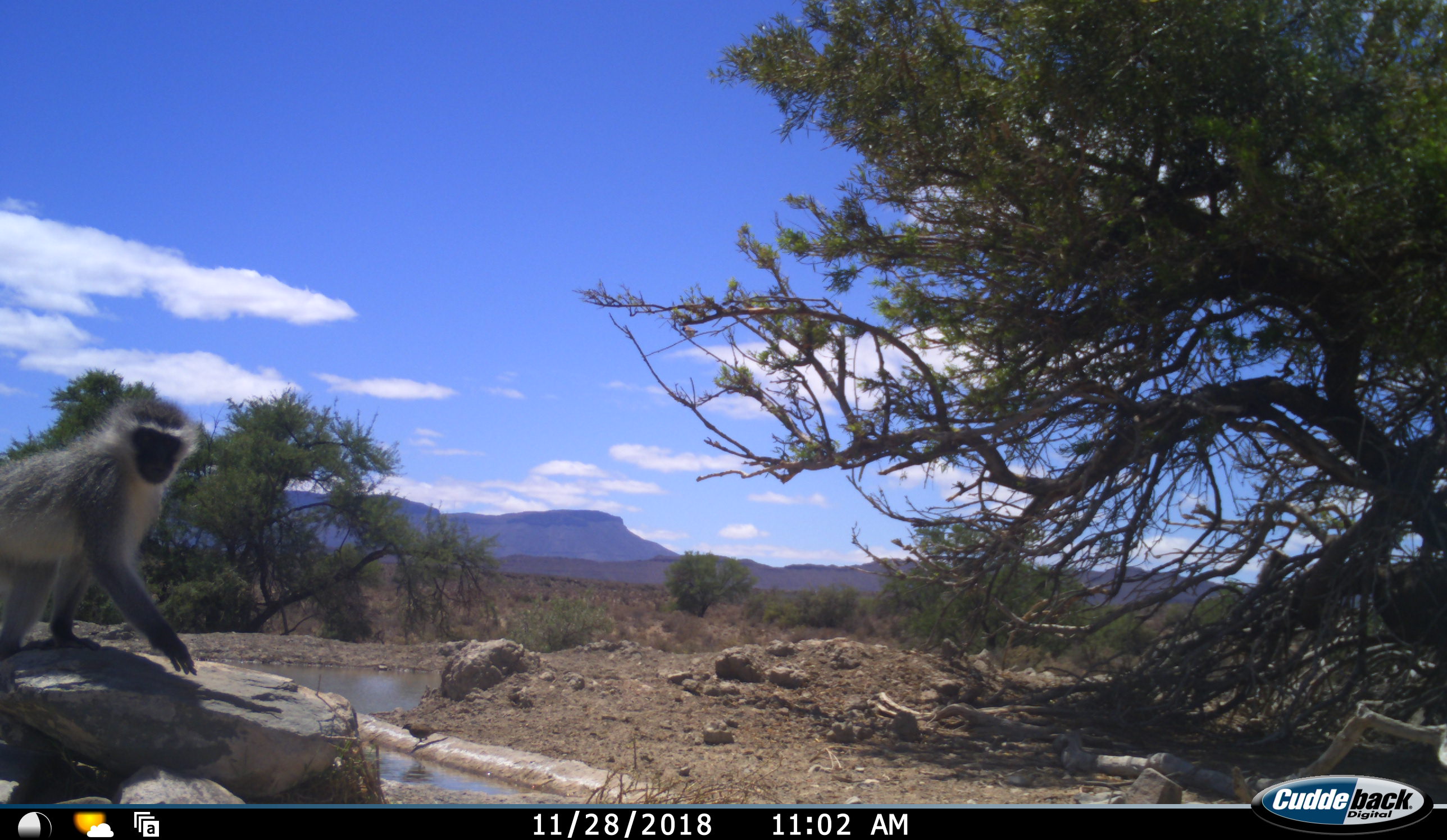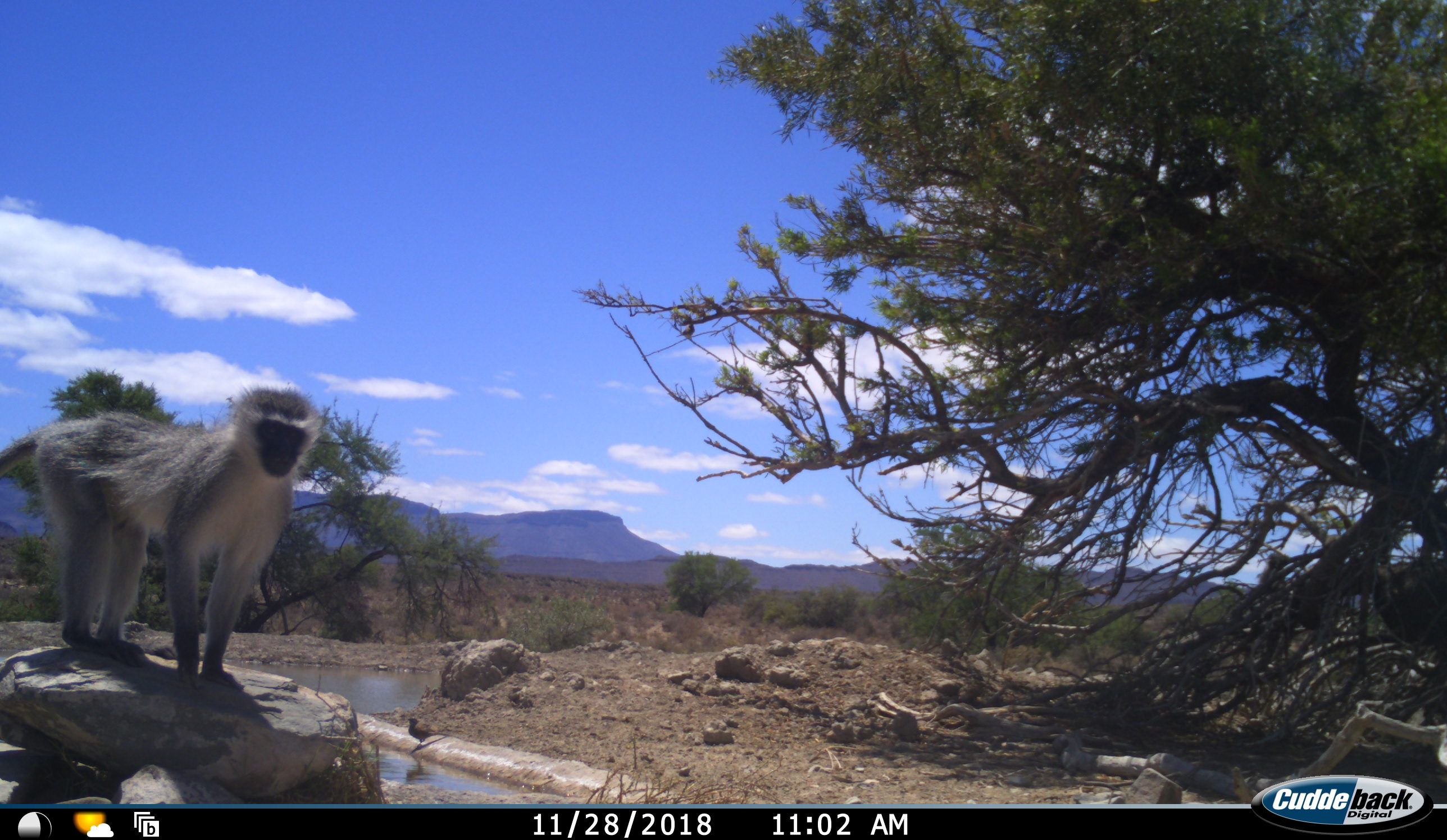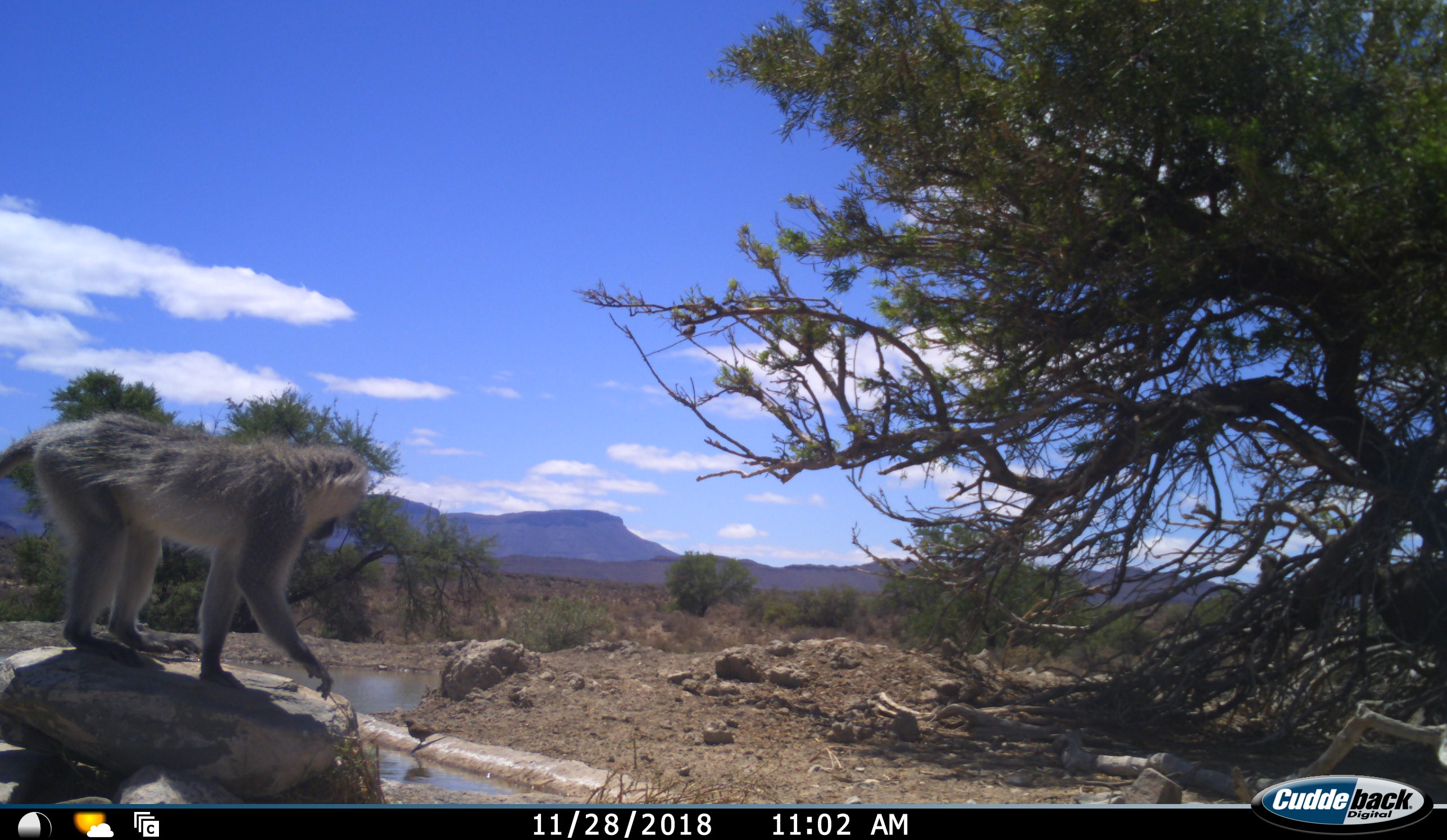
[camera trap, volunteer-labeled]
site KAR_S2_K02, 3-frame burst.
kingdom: Animalia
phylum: Chordata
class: Mammalia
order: Primates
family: Cercopithecidae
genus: Chlorocebus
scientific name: Chlorocebus pygerythrus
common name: vervet monkey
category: monkeyvervet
Monkeyvervet (vervet monkey) (Chlorocebus pygerythrus), count 1. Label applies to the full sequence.